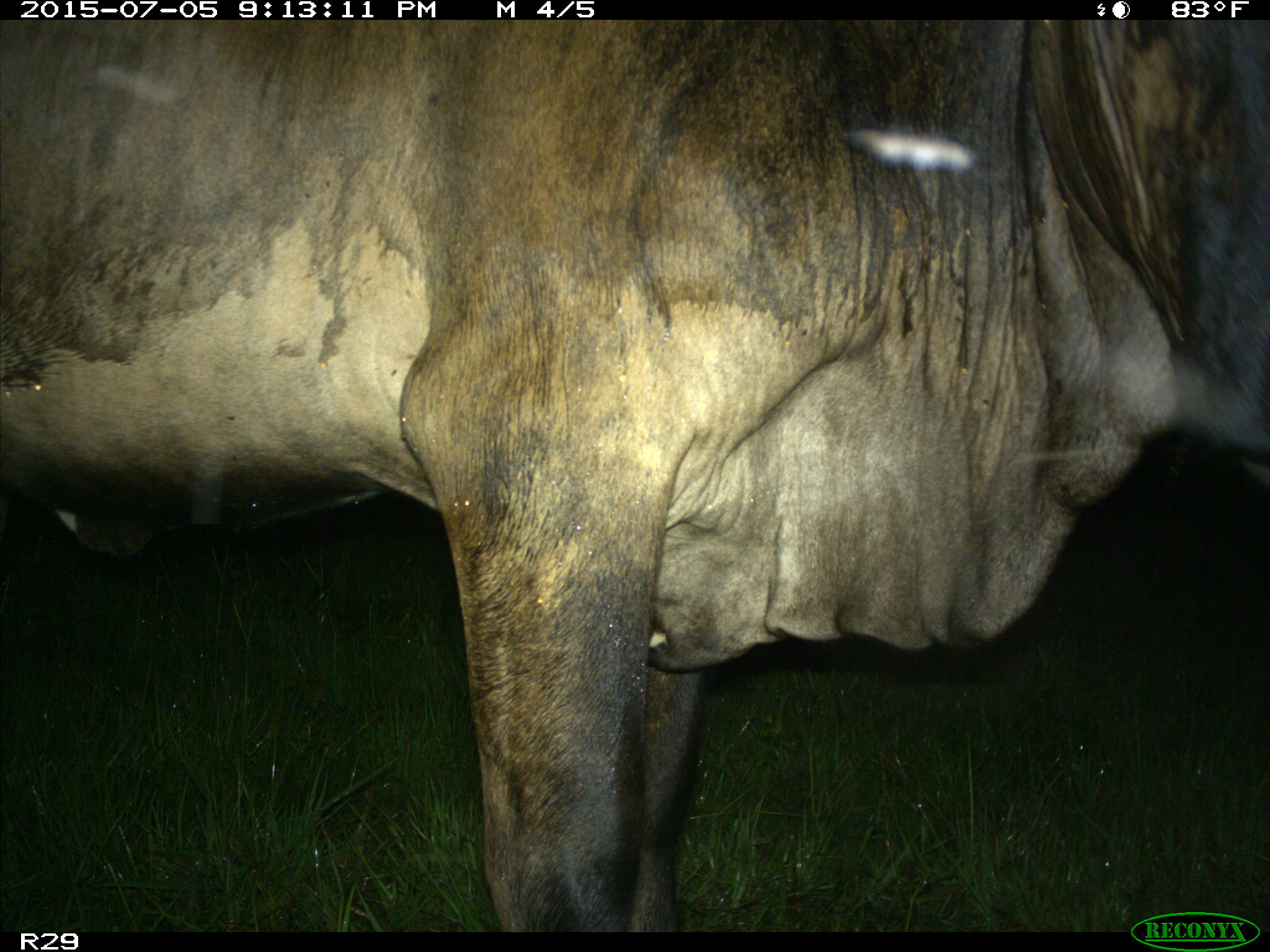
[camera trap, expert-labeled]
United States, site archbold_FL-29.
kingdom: Animalia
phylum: Chordata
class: Mammalia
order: Artiodactyla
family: Bovidae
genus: Bos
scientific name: Bos taurus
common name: domestic cow